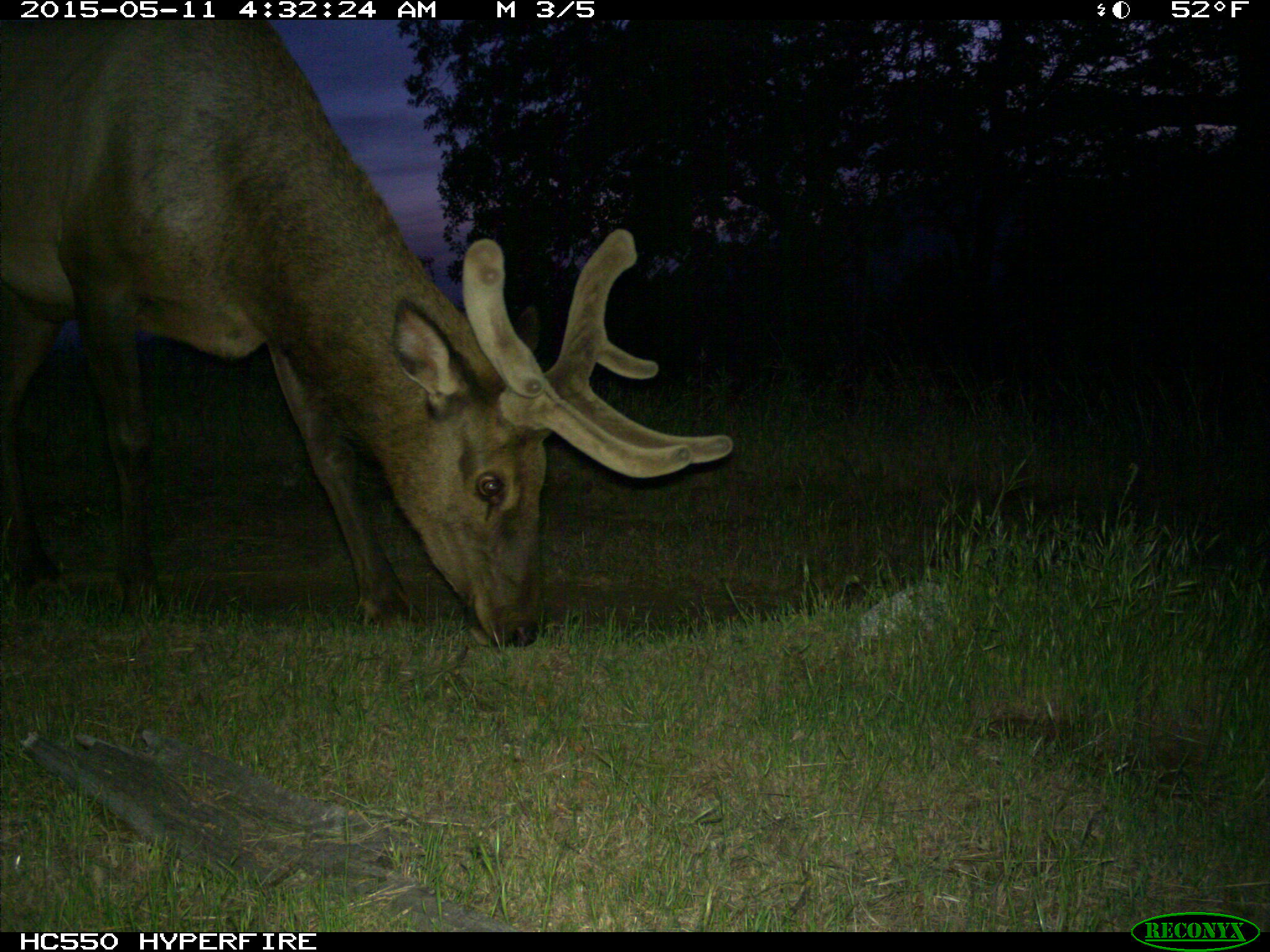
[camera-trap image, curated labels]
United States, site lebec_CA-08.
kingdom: Animalia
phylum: Chordata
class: Mammalia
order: Artiodactyla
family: Cervidae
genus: Cervus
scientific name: Cervus canadensis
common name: elk